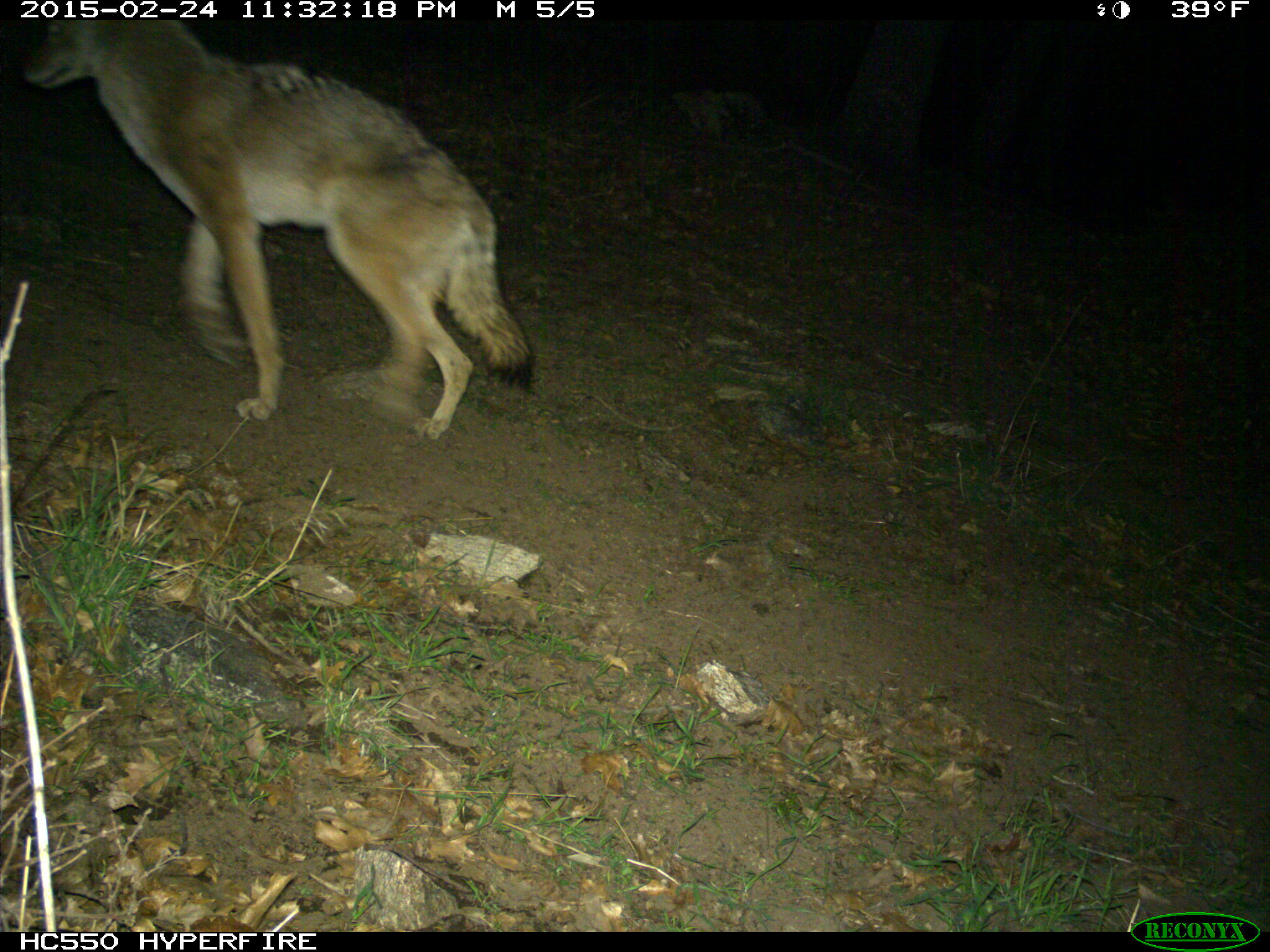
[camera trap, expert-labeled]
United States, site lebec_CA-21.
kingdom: Animalia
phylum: Chordata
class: Mammalia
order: Carnivora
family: Canidae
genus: Canis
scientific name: Canis latrans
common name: coyote